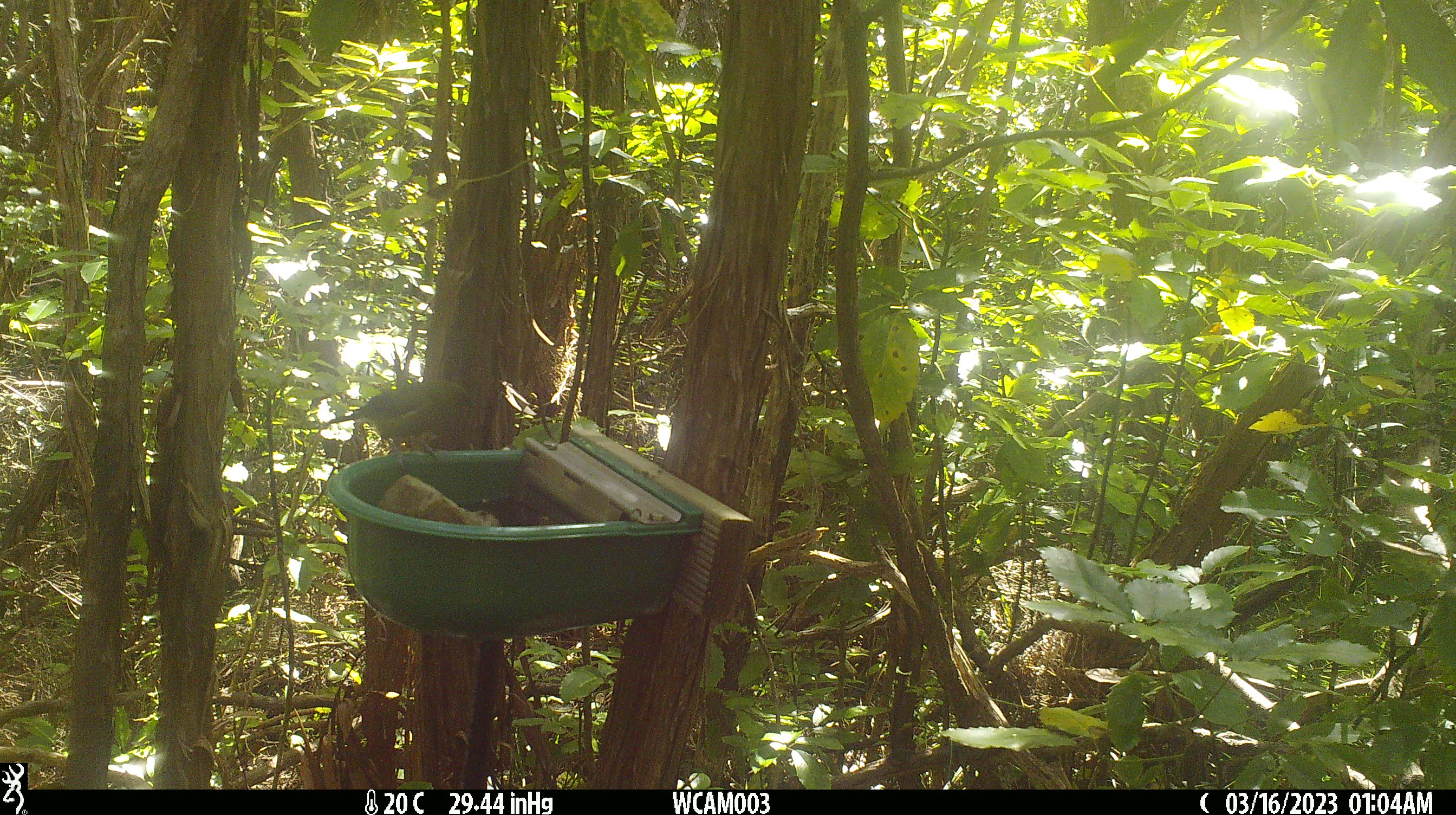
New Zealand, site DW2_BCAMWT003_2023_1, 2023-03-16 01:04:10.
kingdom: Animalia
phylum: Chordata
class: Aves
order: Passeriformes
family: Meliphagidae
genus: Anthornis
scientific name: Anthornis melanura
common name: new zealand bellbird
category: bellbird